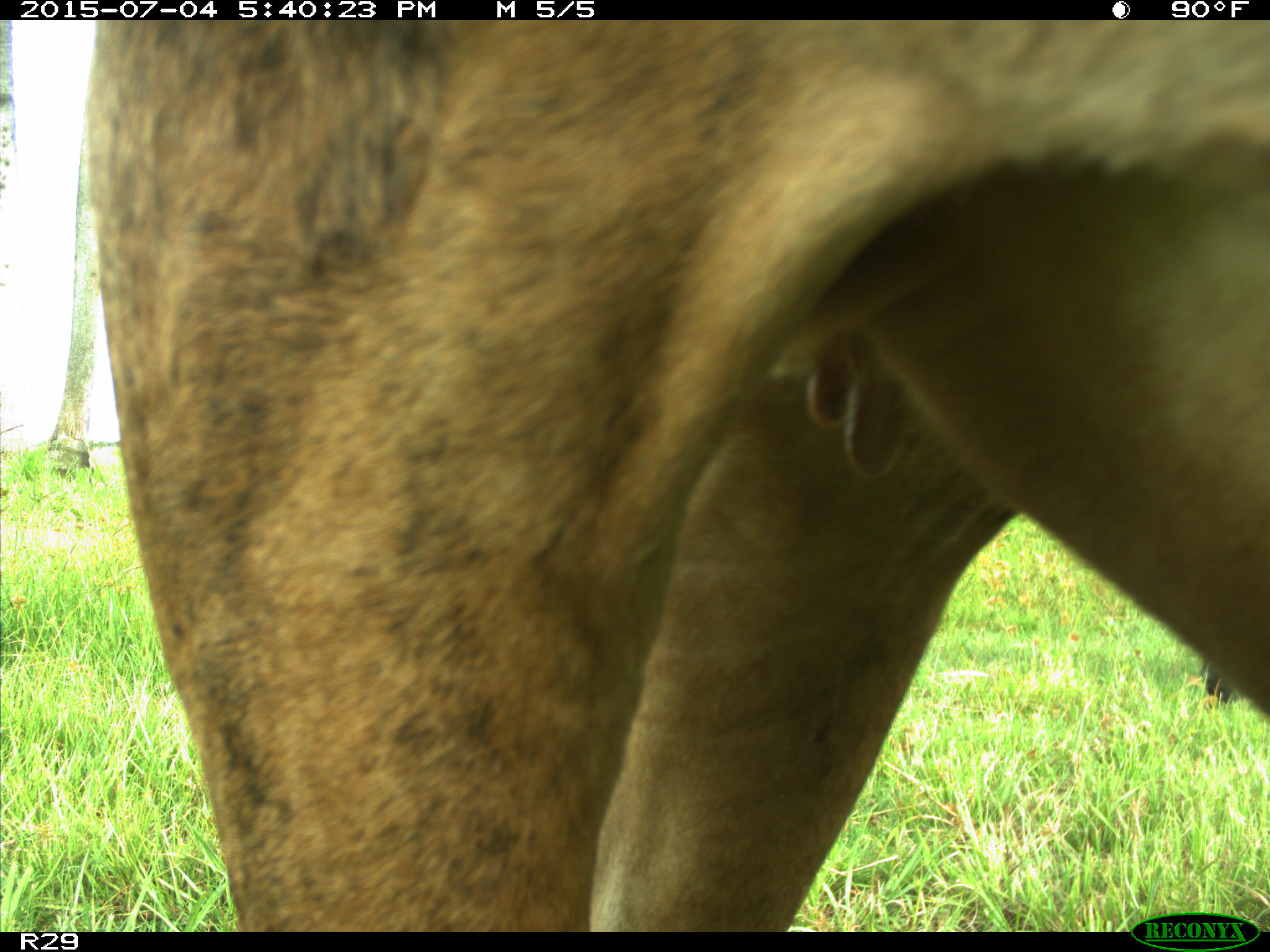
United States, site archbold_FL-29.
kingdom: Animalia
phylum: Chordata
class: Mammalia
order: Artiodactyla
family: Bovidae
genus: Bos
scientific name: Bos taurus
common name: domestic cow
Bos taurus (domestic cow).